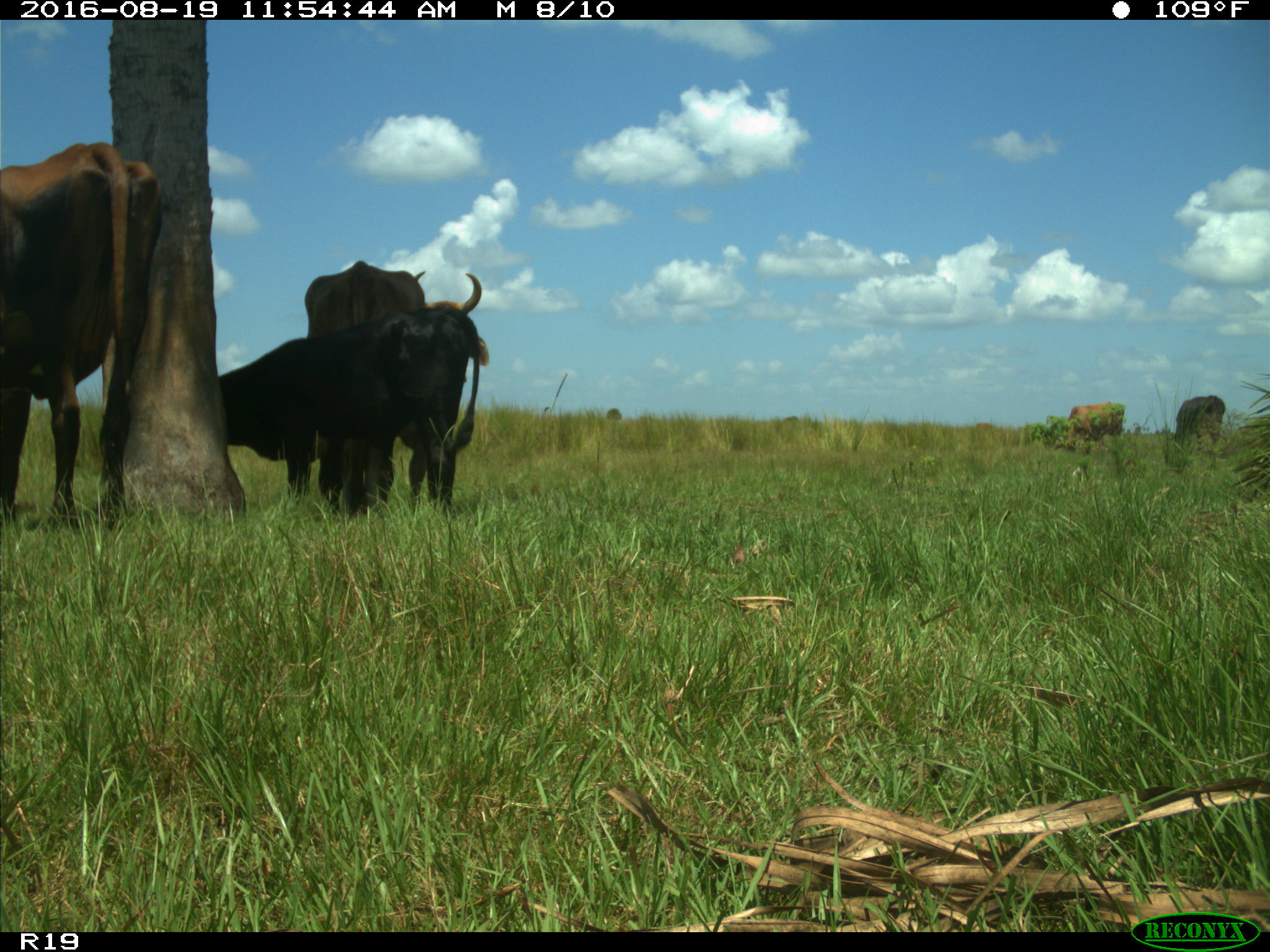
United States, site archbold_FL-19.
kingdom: Animalia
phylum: Chordata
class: Mammalia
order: Artiodactyla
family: Bovidae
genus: Bos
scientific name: Bos taurus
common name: domestic cow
Bos taurus (domestic cow).